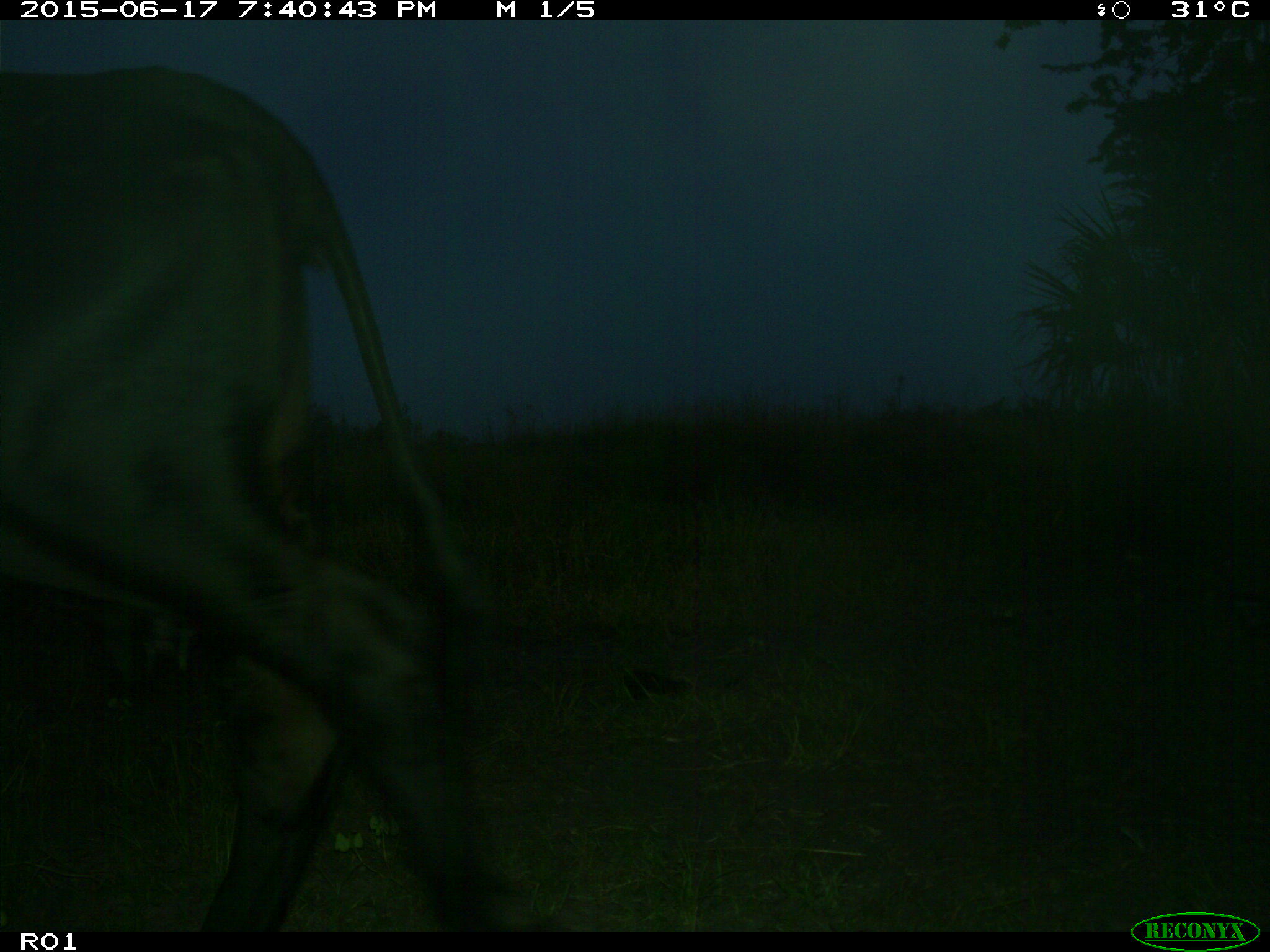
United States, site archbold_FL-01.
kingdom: Animalia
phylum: Chordata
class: Mammalia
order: Artiodactyla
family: Bovidae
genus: Bos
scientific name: Bos taurus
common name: domestic cow